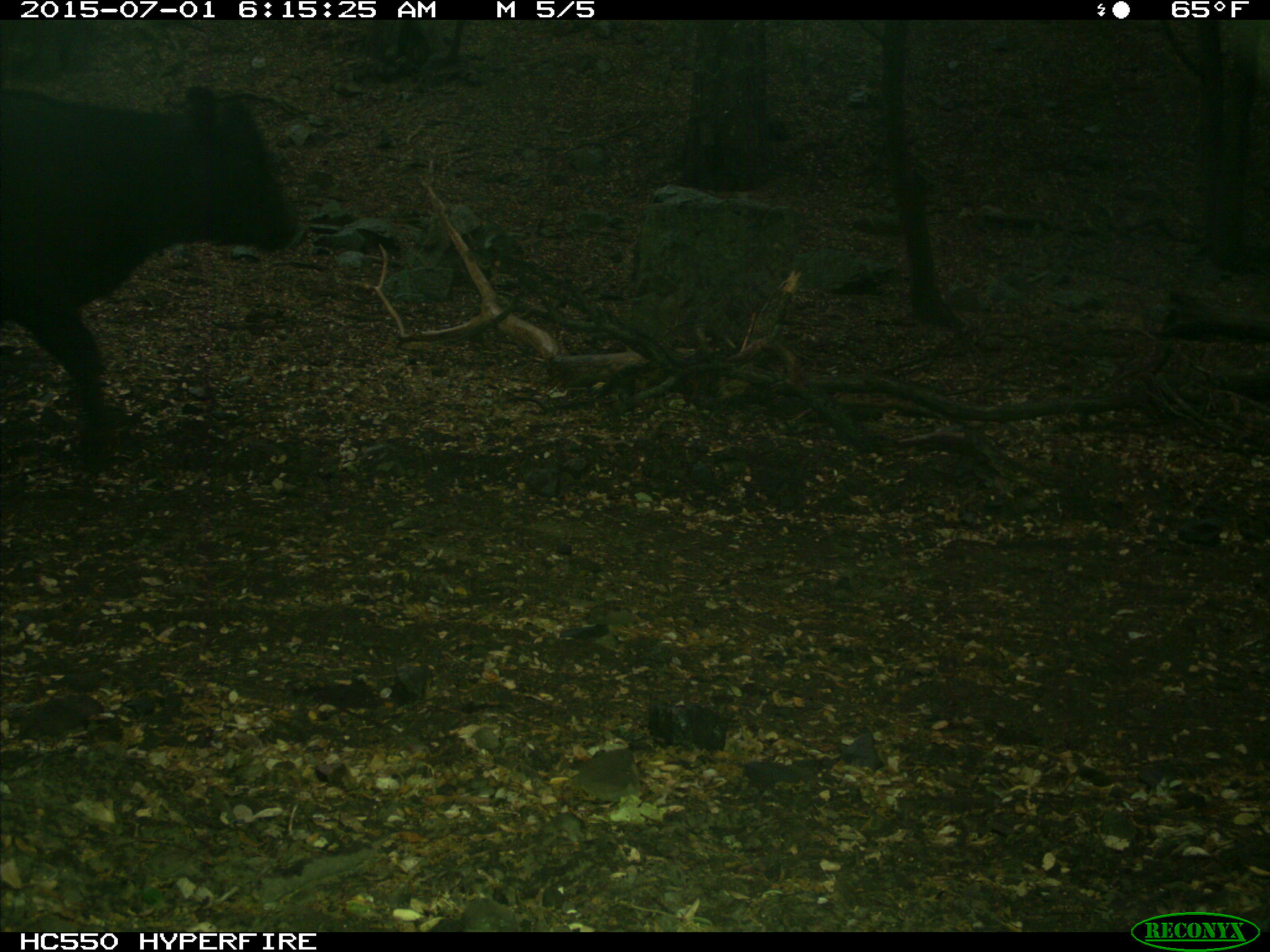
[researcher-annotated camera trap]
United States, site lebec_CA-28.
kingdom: Animalia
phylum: Chordata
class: Mammalia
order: Artiodactyla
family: Bovidae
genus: Bos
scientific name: Bos taurus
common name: domestic cow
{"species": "Bos taurus (domestic cow)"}